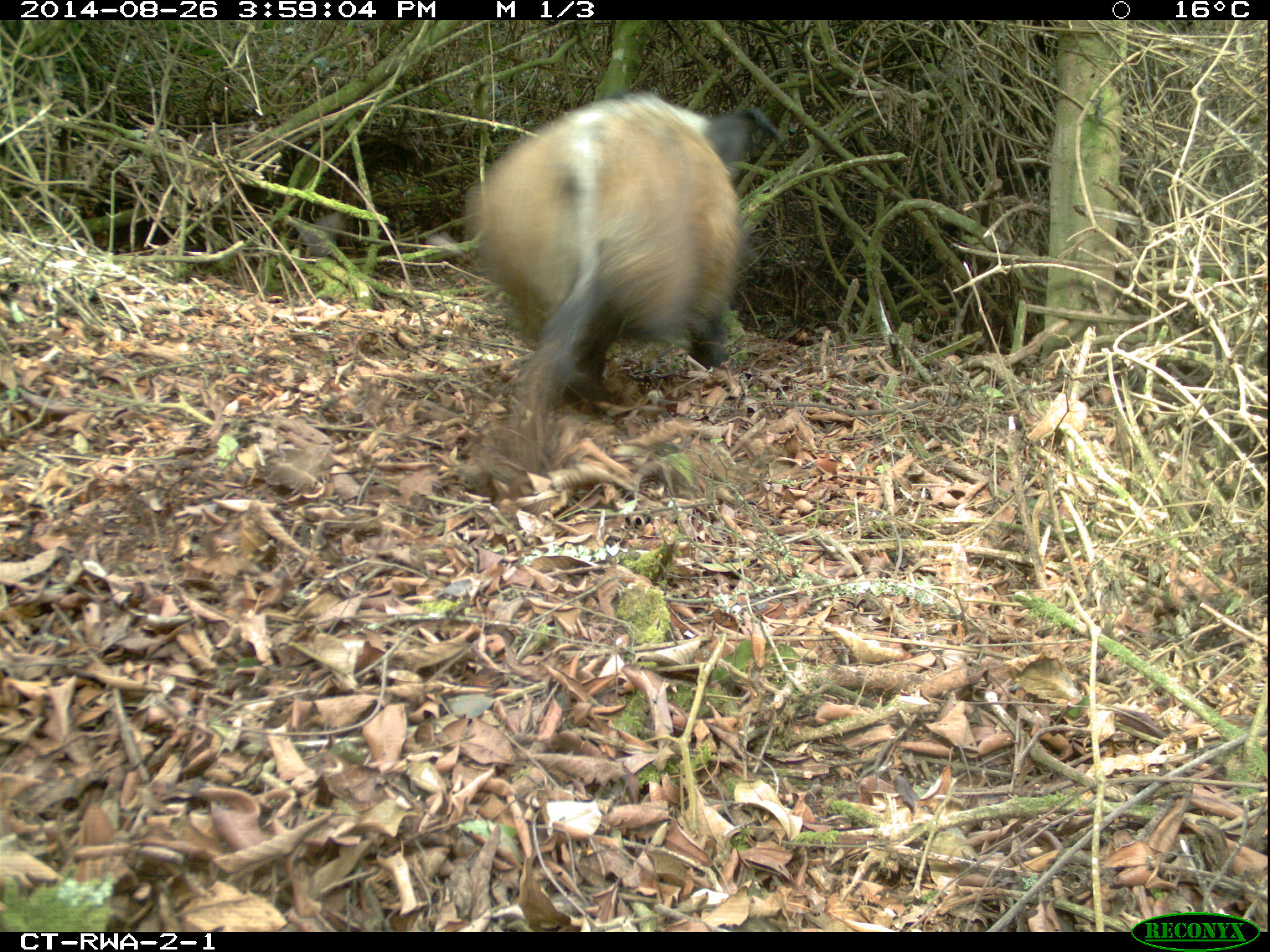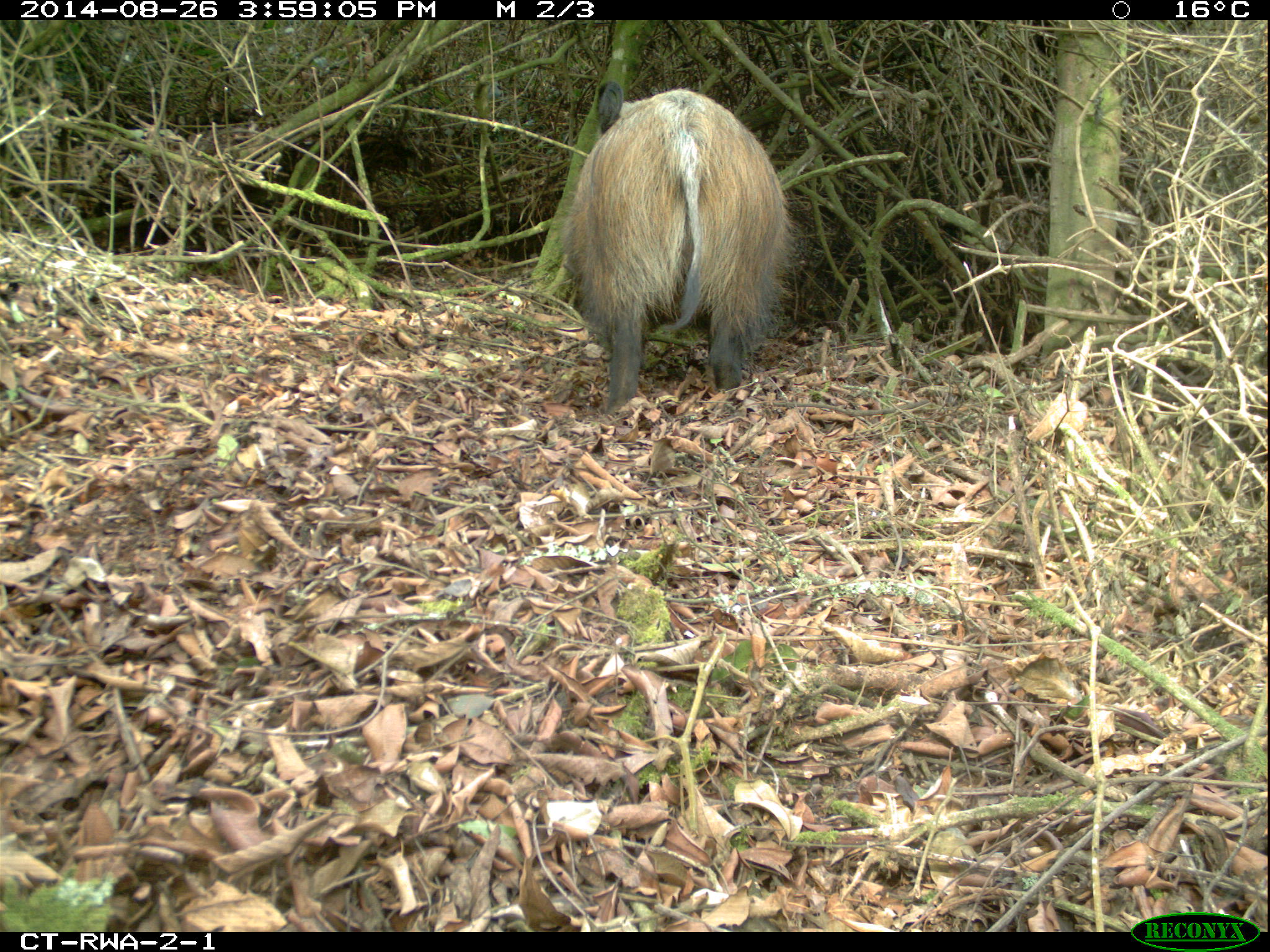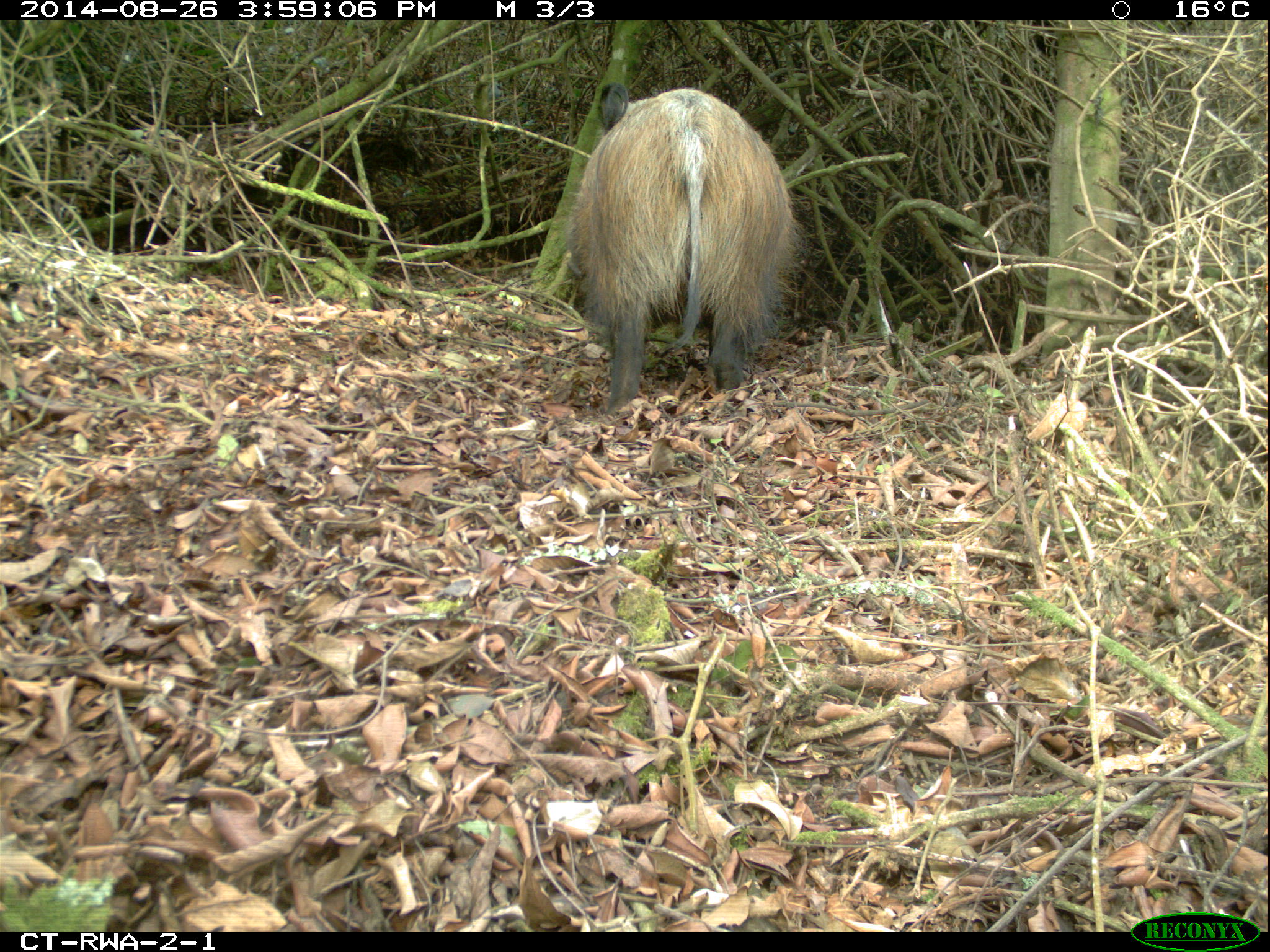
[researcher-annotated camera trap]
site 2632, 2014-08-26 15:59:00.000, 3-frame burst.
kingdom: Animalia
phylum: Chordata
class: Mammalia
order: Artiodactyla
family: Suidae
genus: Potamochoerus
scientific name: Potamochoerus larvatus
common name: bushpig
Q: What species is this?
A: Potamochoerus larvatus (bushpig).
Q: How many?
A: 1.